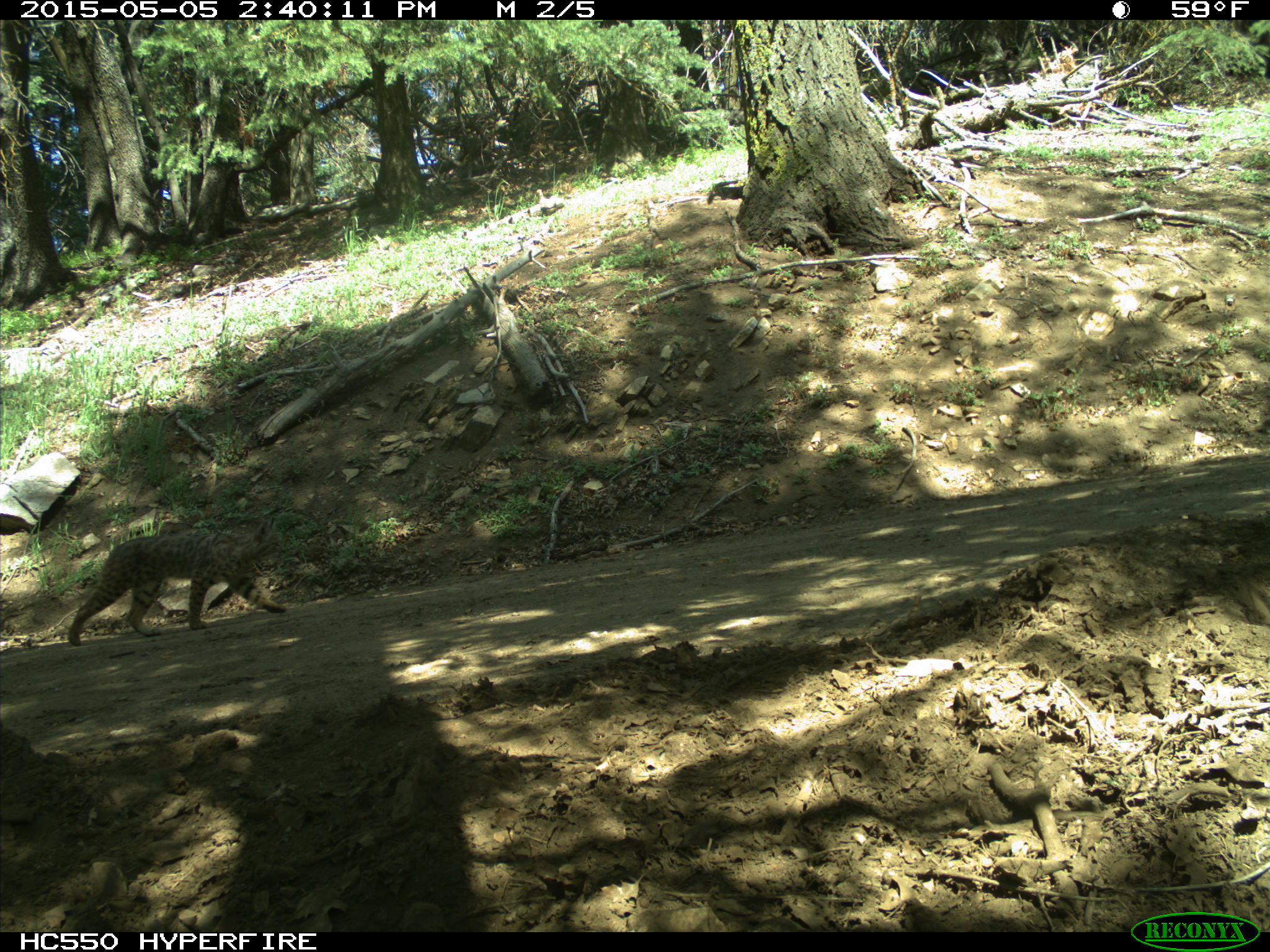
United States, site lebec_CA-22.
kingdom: Animalia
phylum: Chordata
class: Mammalia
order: Carnivora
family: Felidae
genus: Lynx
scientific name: Lynx rufus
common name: bobcat